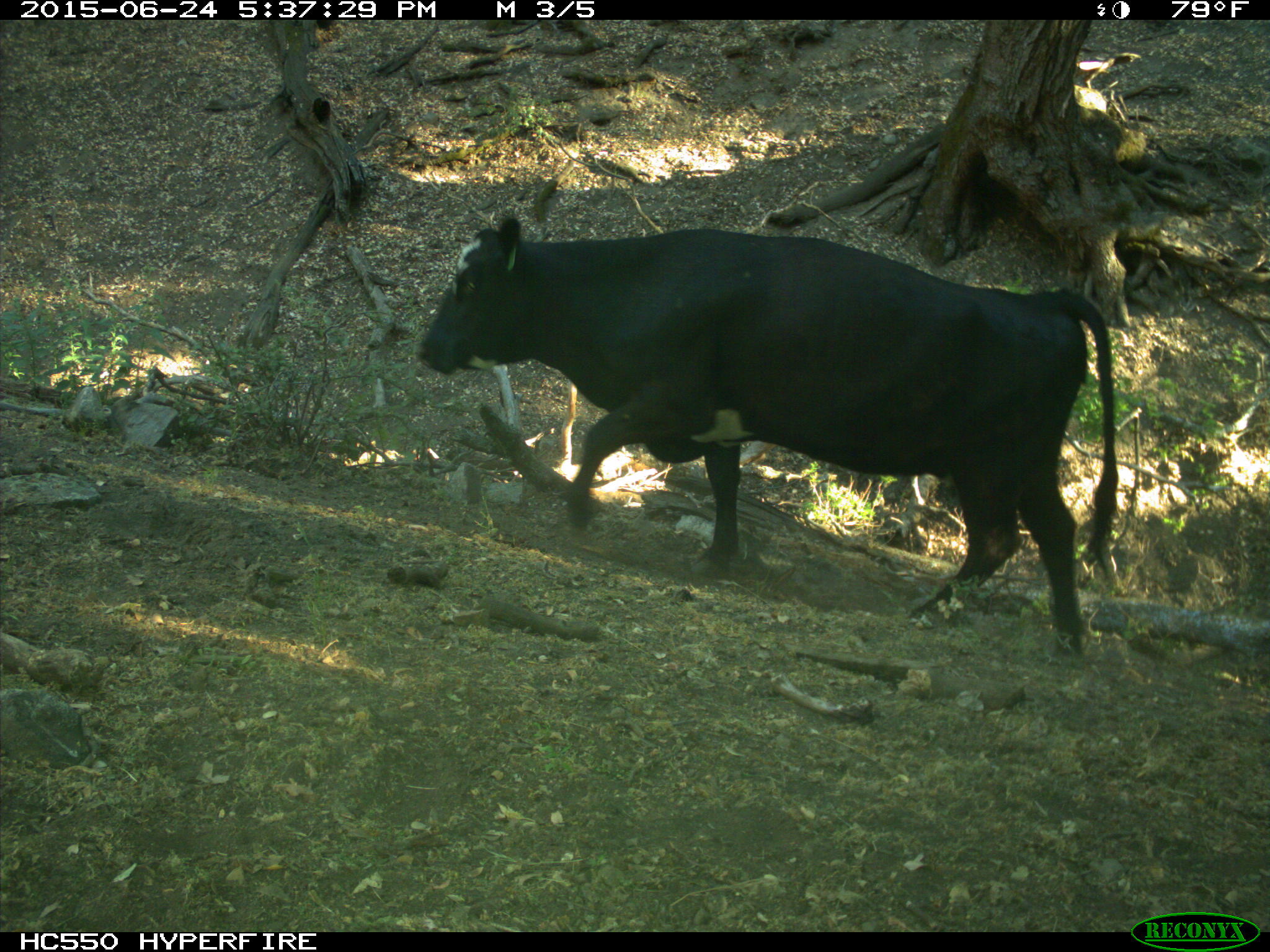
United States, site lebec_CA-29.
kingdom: Animalia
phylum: Chordata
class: Mammalia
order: Artiodactyla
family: Bovidae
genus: Bos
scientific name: Bos taurus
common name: domestic cow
Bos taurus (domestic cow).